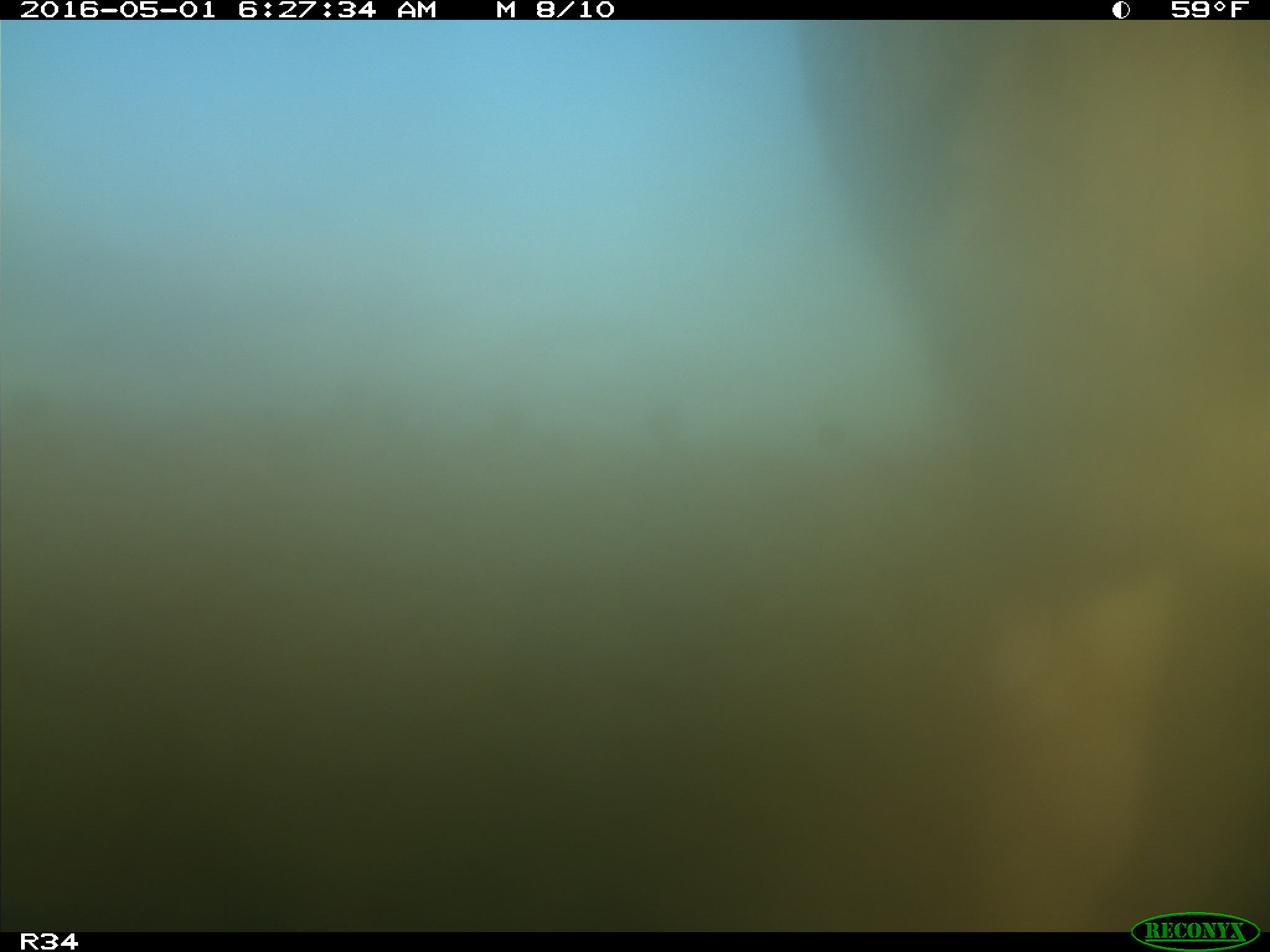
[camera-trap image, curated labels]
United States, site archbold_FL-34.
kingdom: Animalia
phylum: Chordata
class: Mammalia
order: Artiodactyla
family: Bovidae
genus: Bos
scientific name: Bos taurus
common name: domestic cow